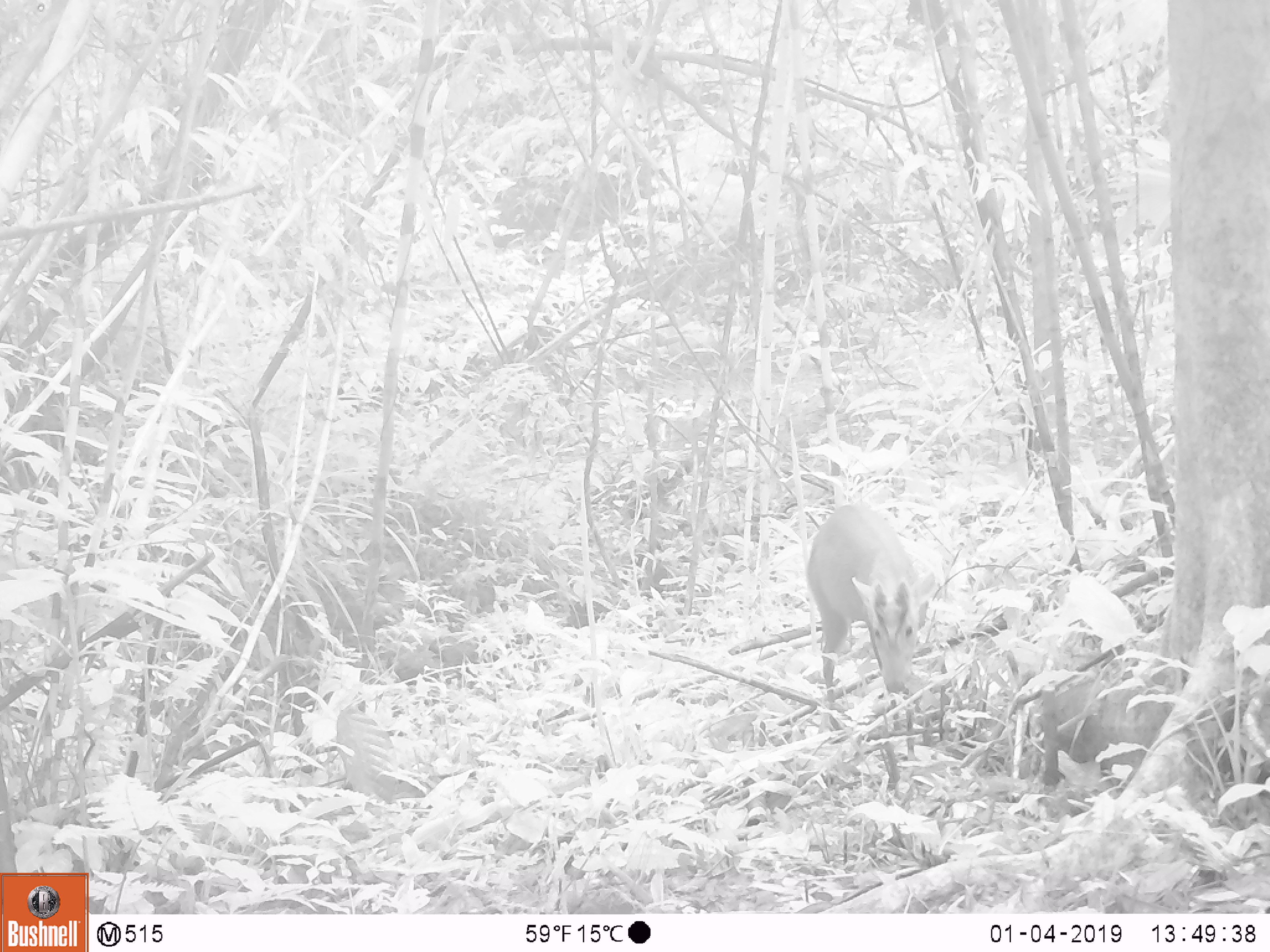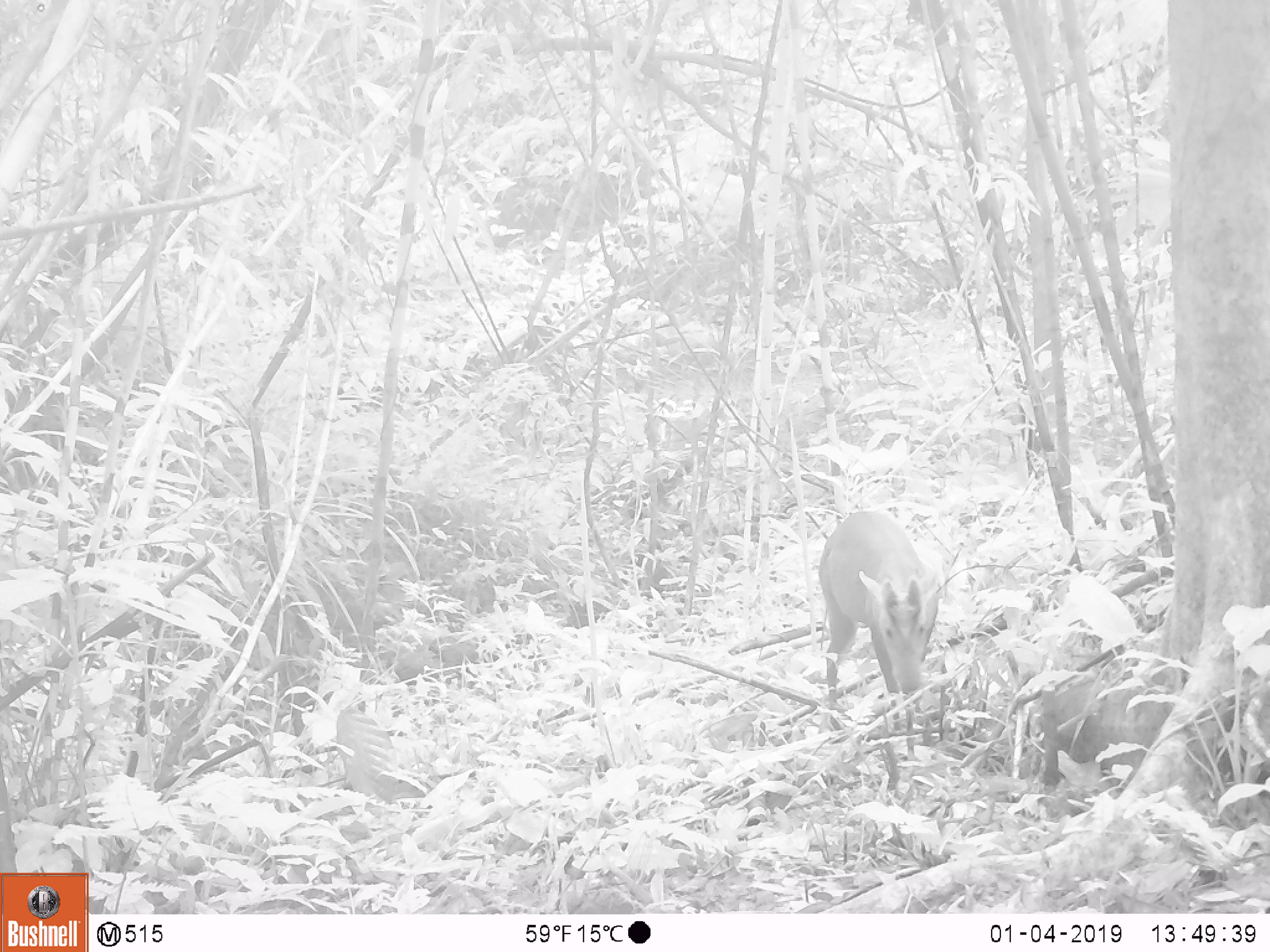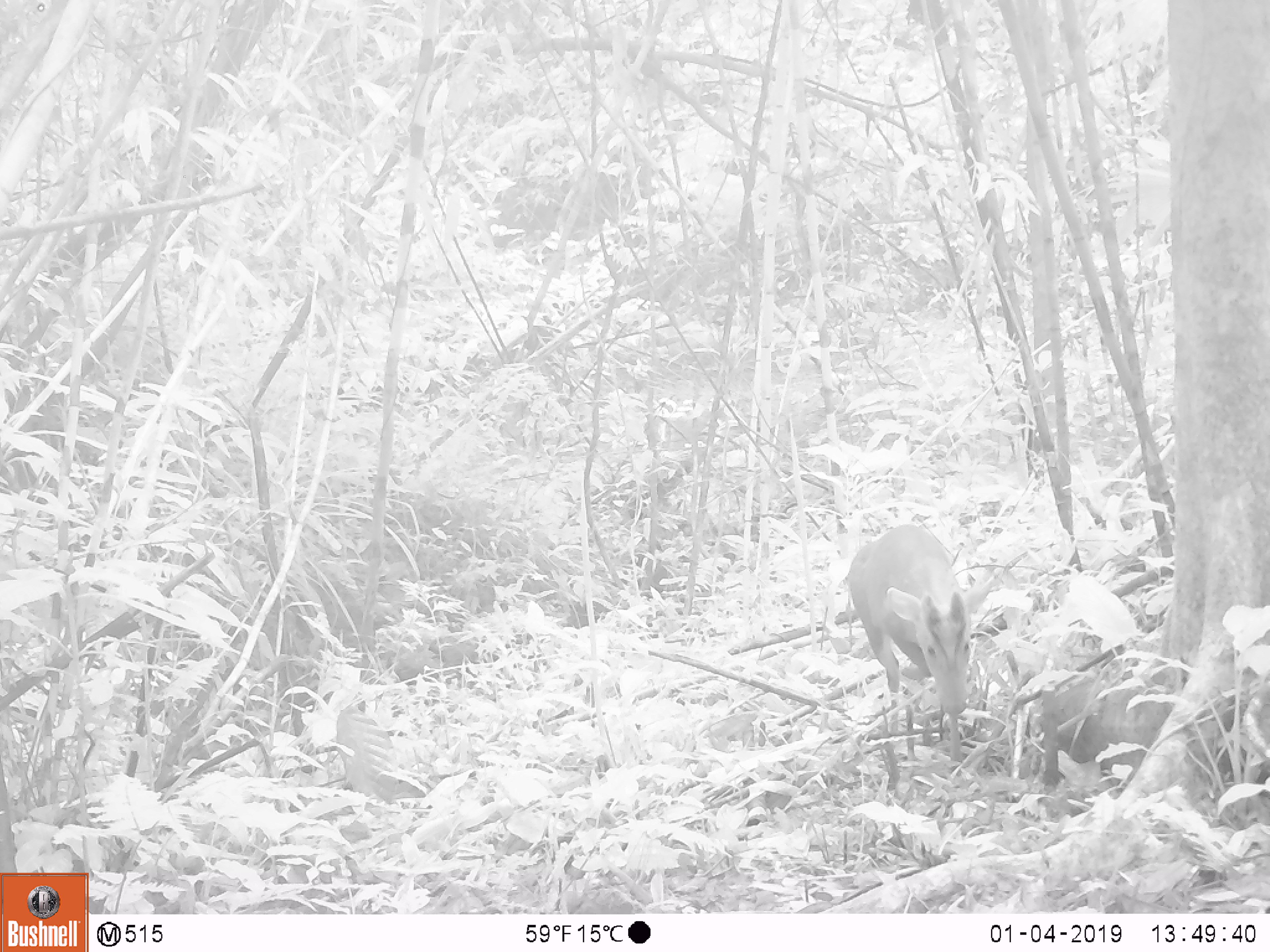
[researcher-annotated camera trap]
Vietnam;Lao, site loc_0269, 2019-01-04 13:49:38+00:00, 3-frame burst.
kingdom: Animalia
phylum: Chordata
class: Mammalia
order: Artiodactyla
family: Cervidae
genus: Muntiacus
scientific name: Muntiacus vuquangensis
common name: large-antlered muntjac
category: large antlered muntjac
Large antlered muntjac (large-antlered muntjac) (Muntiacus vuquangensis). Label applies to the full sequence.